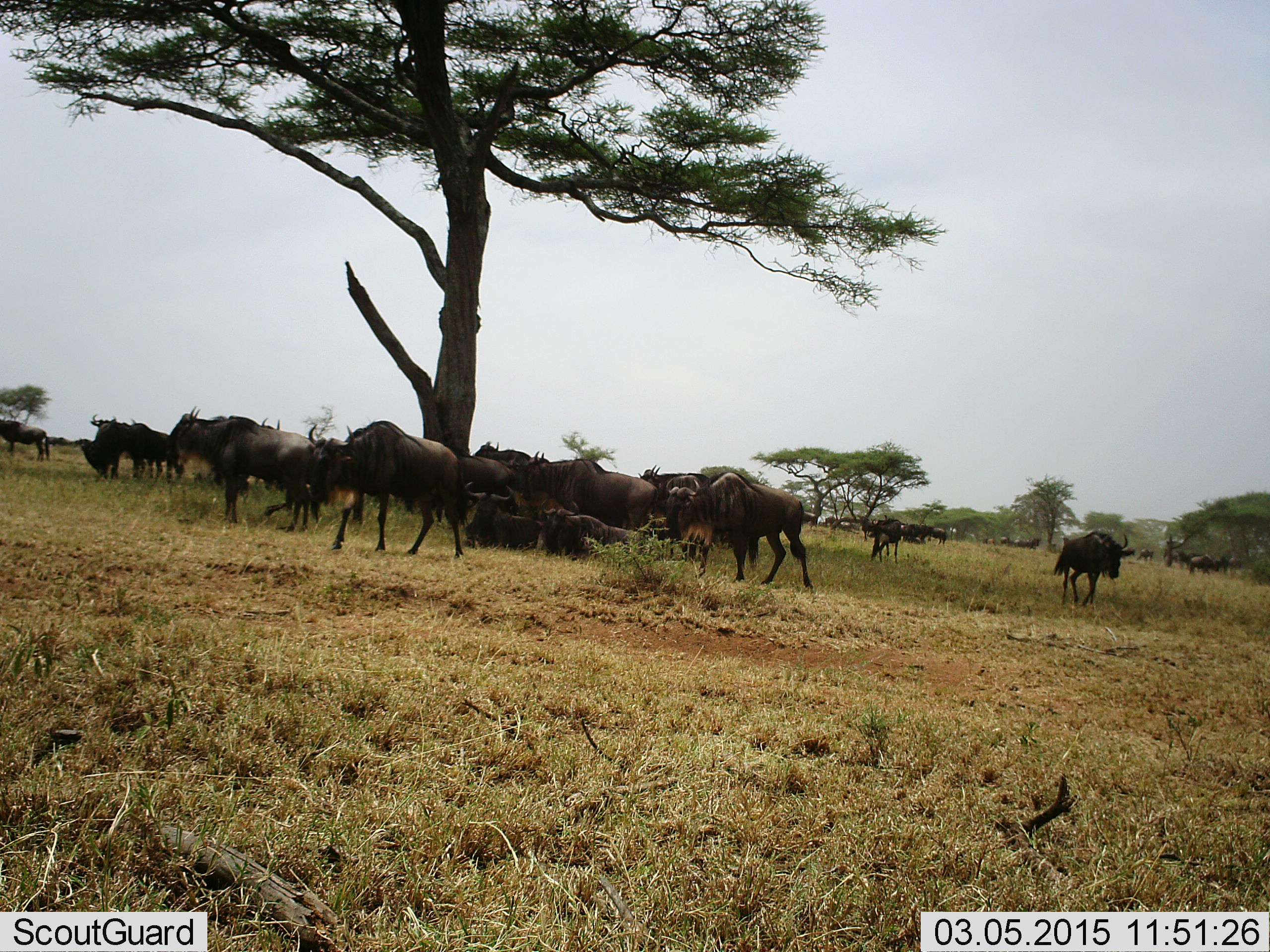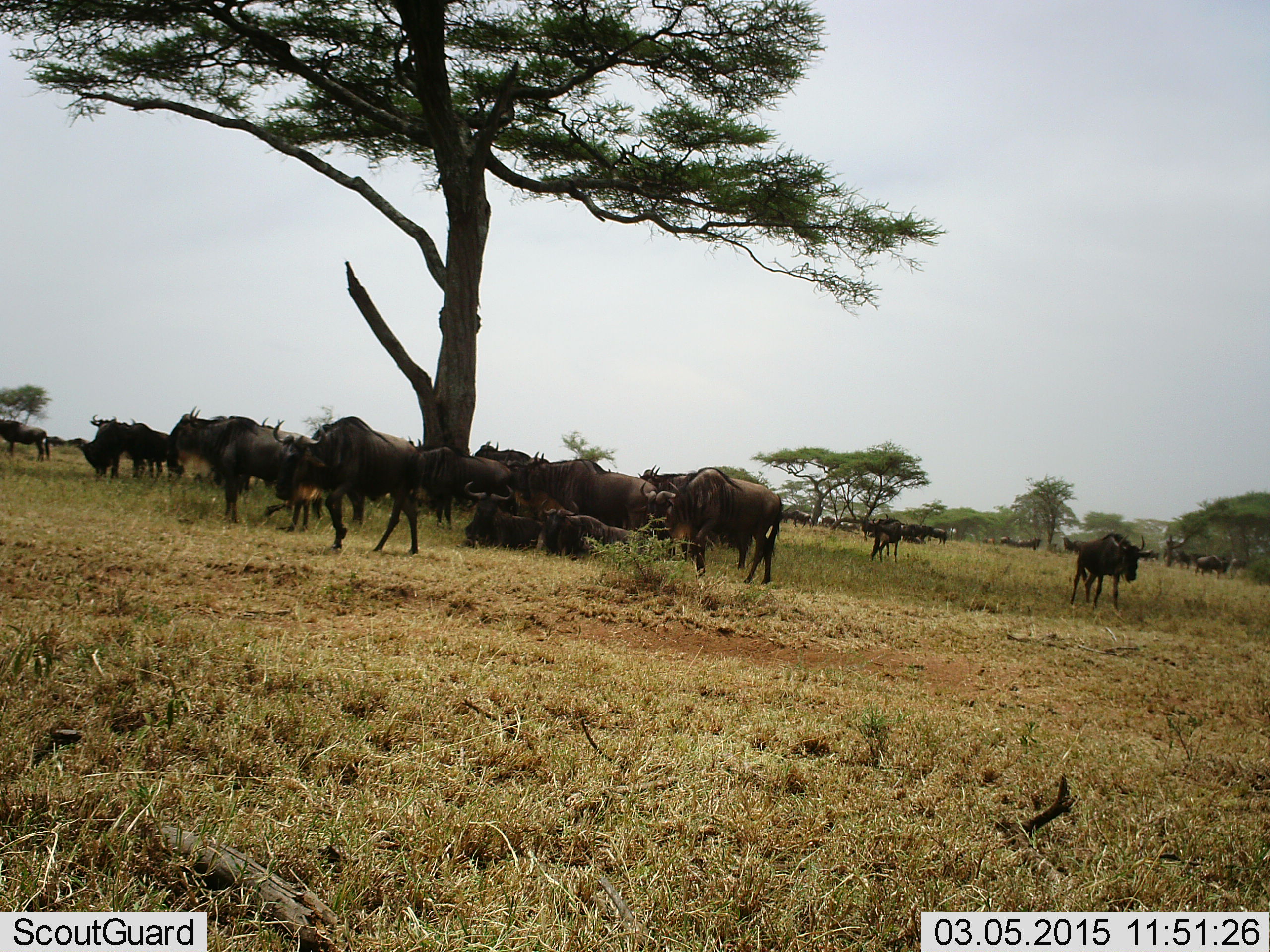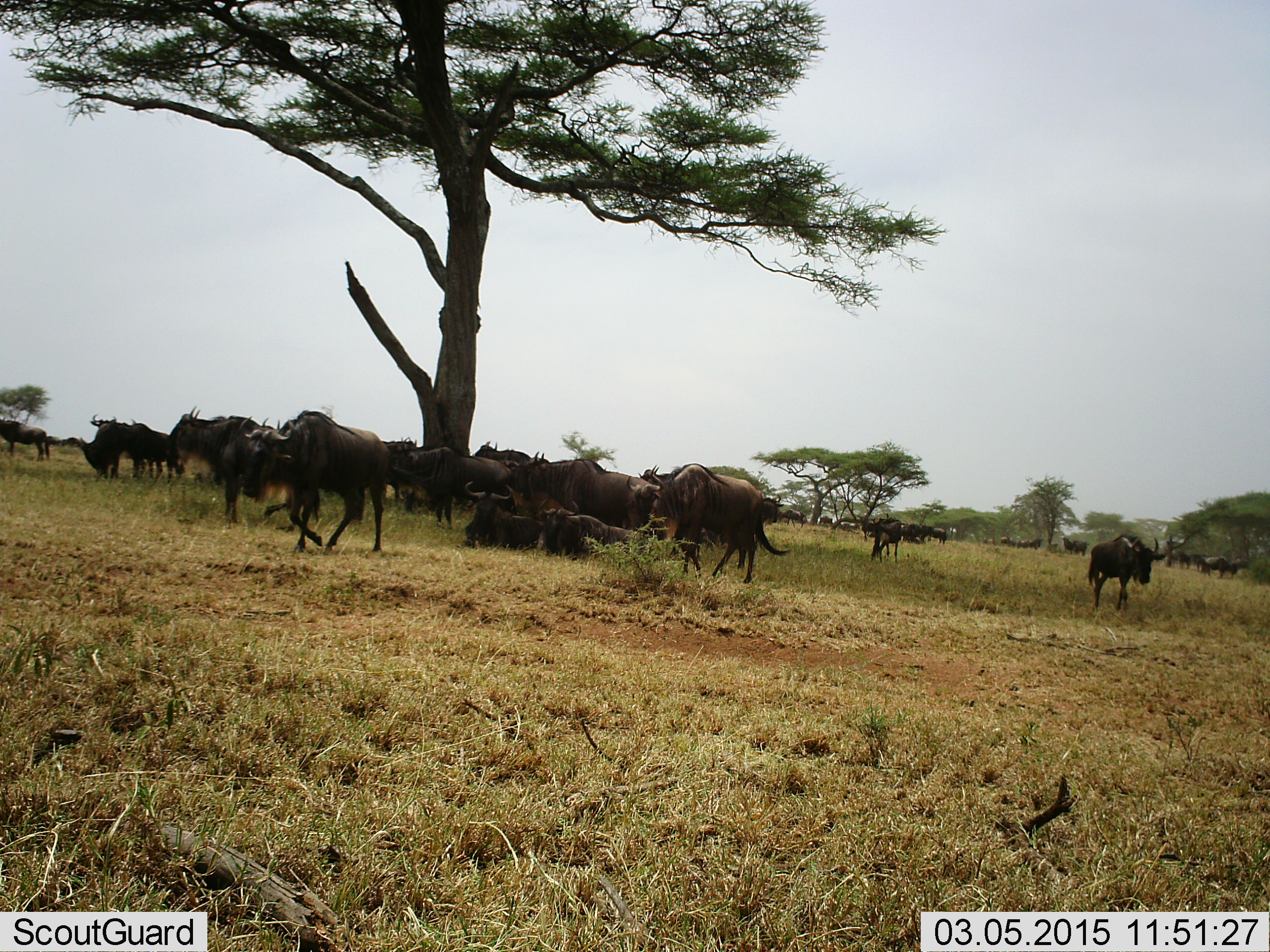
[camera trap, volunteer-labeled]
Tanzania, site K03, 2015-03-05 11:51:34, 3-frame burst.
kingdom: Animalia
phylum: Chordata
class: Mammalia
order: Artiodactyla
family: Bovidae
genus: Connochaetes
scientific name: Connochaetes taurinus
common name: blue wildebeest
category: wildebeest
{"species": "wildebeest (blue wildebeest) (Connochaetes taurinus)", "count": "11-50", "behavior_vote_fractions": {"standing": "100%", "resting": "100%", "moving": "50%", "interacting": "0%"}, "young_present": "0%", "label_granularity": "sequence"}